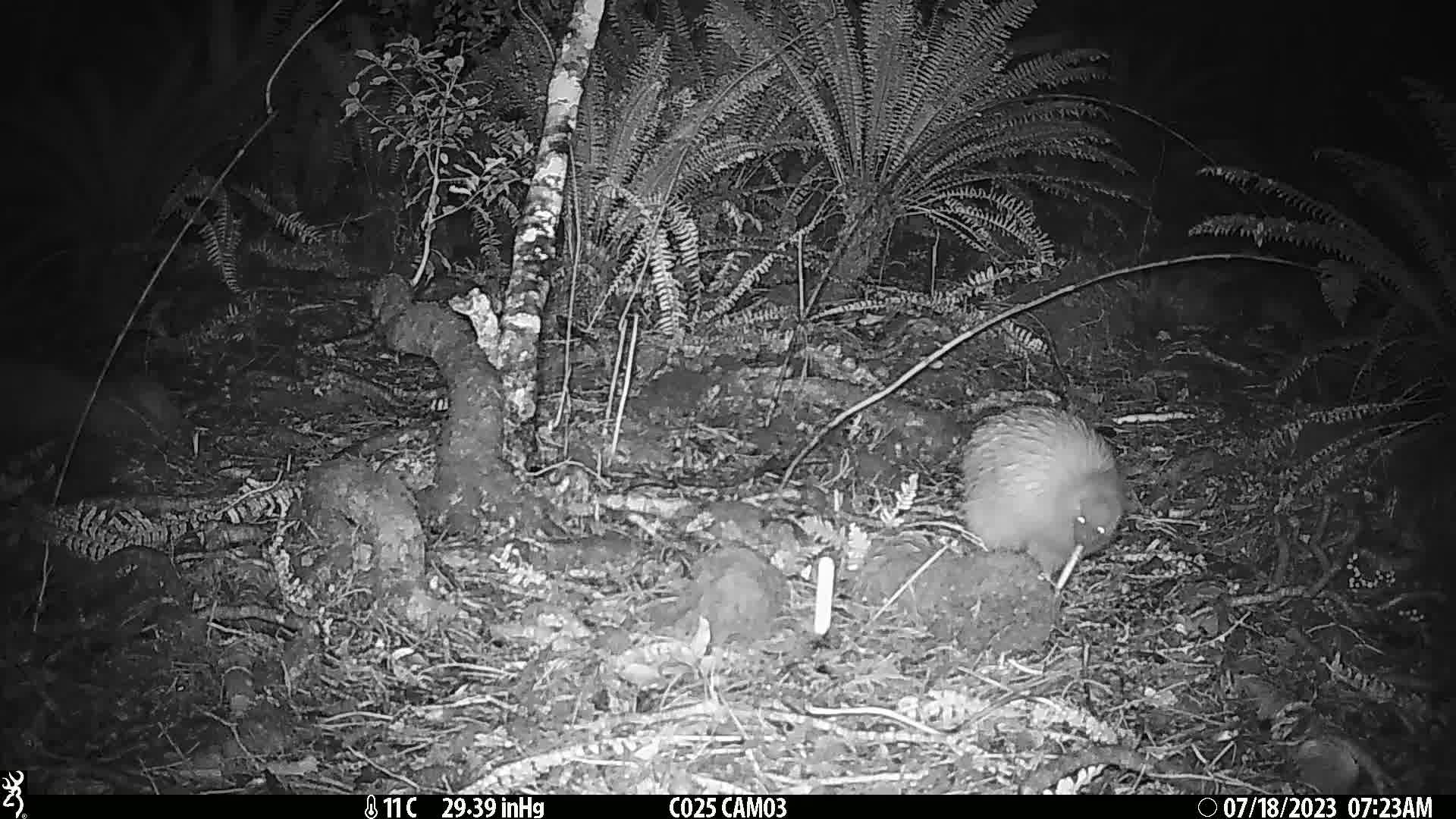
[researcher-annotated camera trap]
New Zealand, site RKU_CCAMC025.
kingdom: Animalia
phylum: Chordata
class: Aves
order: Apterygiformes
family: Apterygidae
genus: Apteryx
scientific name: Apteryx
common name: kiwi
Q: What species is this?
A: Kiwi (Apteryx).